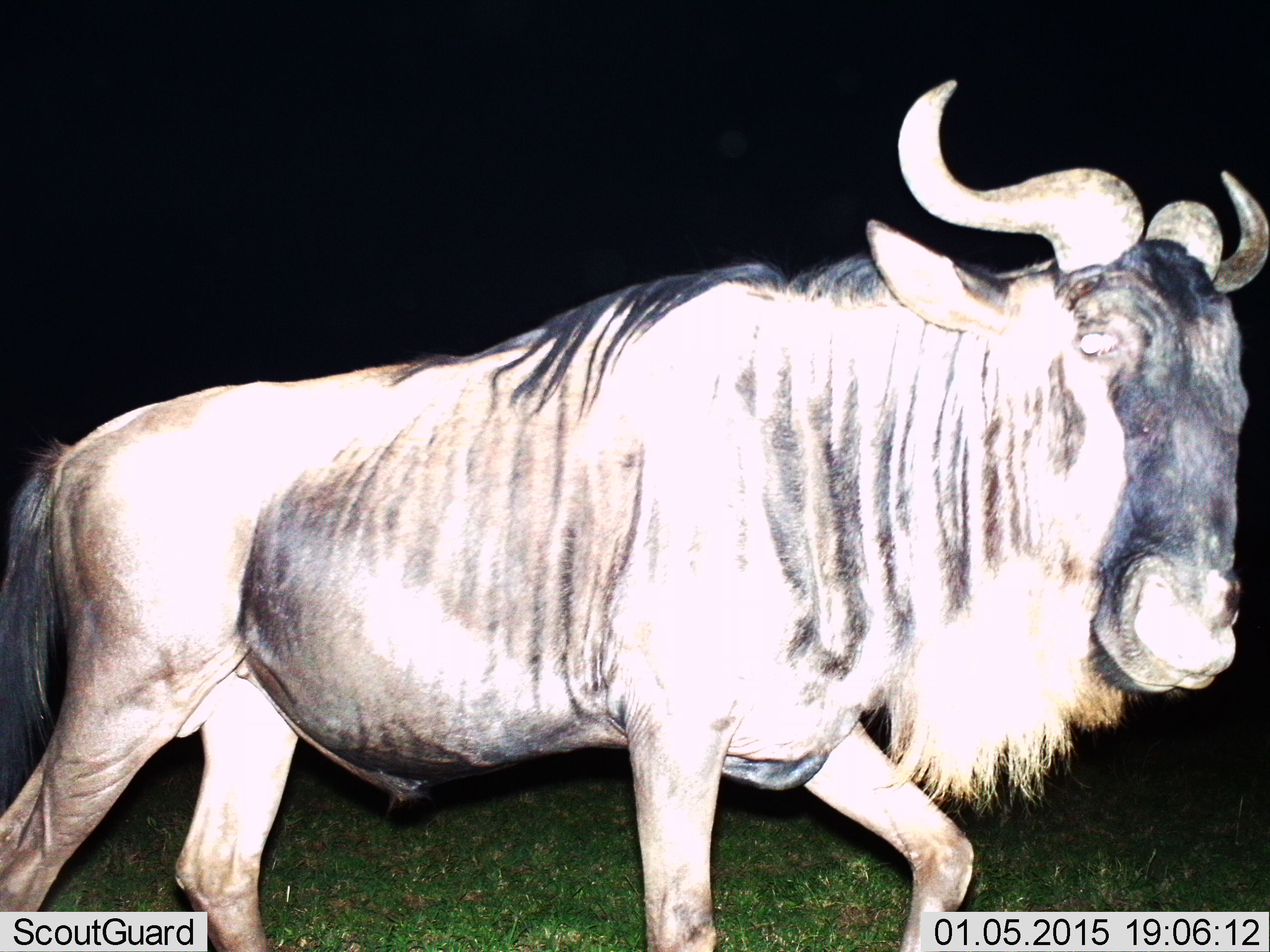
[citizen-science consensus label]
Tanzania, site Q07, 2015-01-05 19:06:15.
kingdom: Animalia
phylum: Chordata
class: Mammalia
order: Artiodactyla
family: Bovidae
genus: Connochaetes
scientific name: Connochaetes taurinus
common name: blue wildebeest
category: wildebeest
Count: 1.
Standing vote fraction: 10%.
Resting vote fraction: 0%.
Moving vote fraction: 90%.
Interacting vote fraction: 0%.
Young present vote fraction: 0%.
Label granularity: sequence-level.